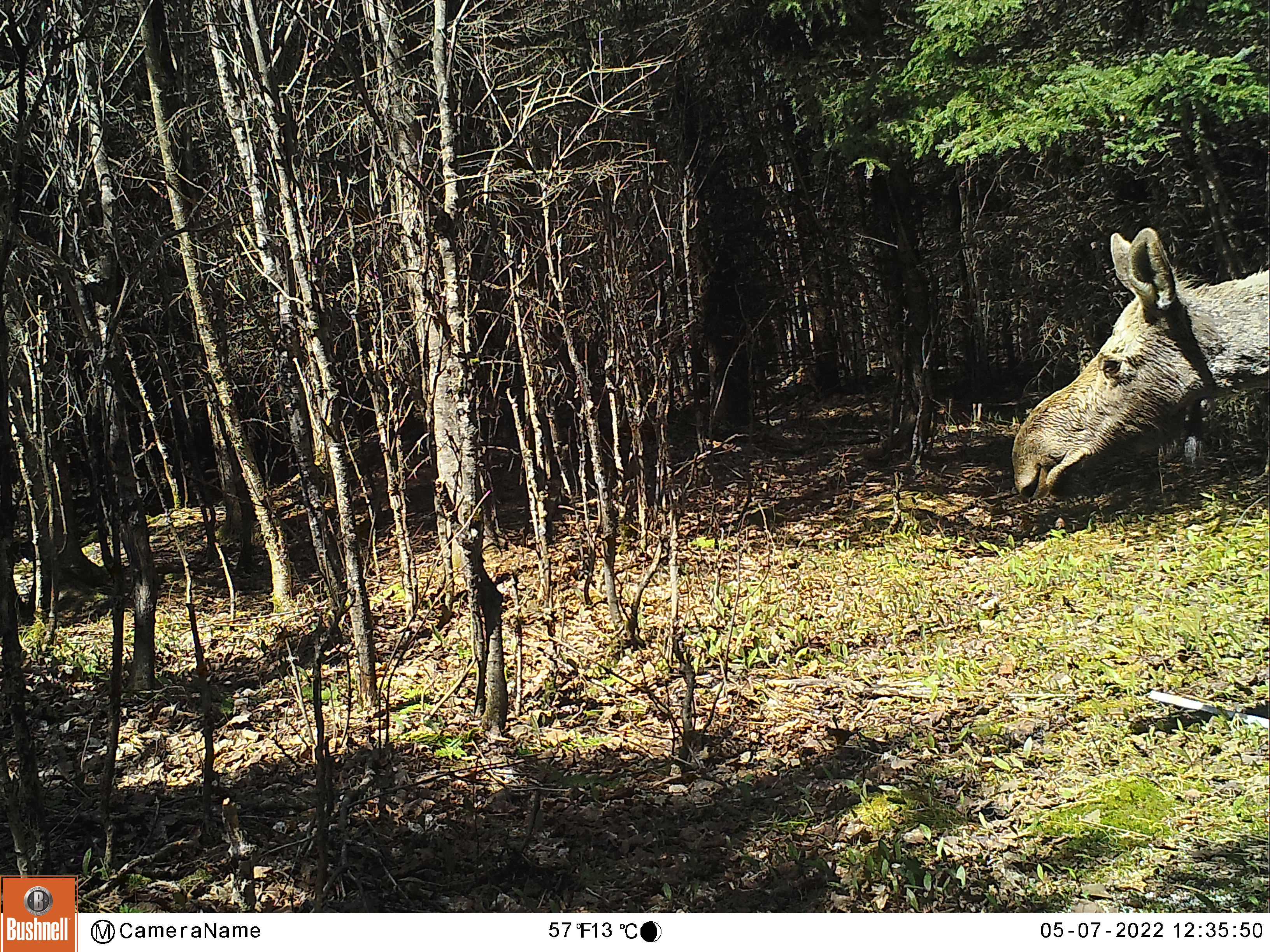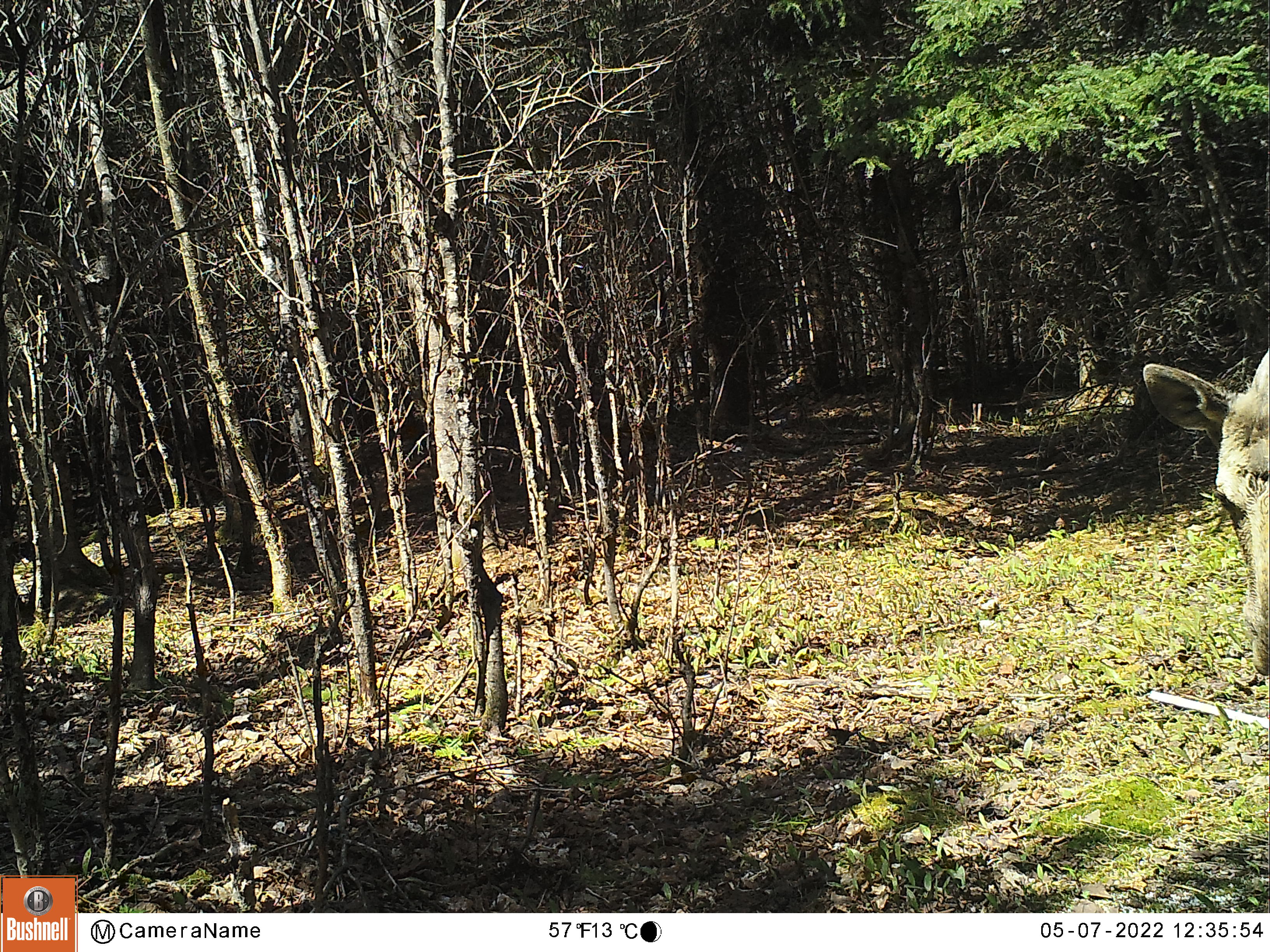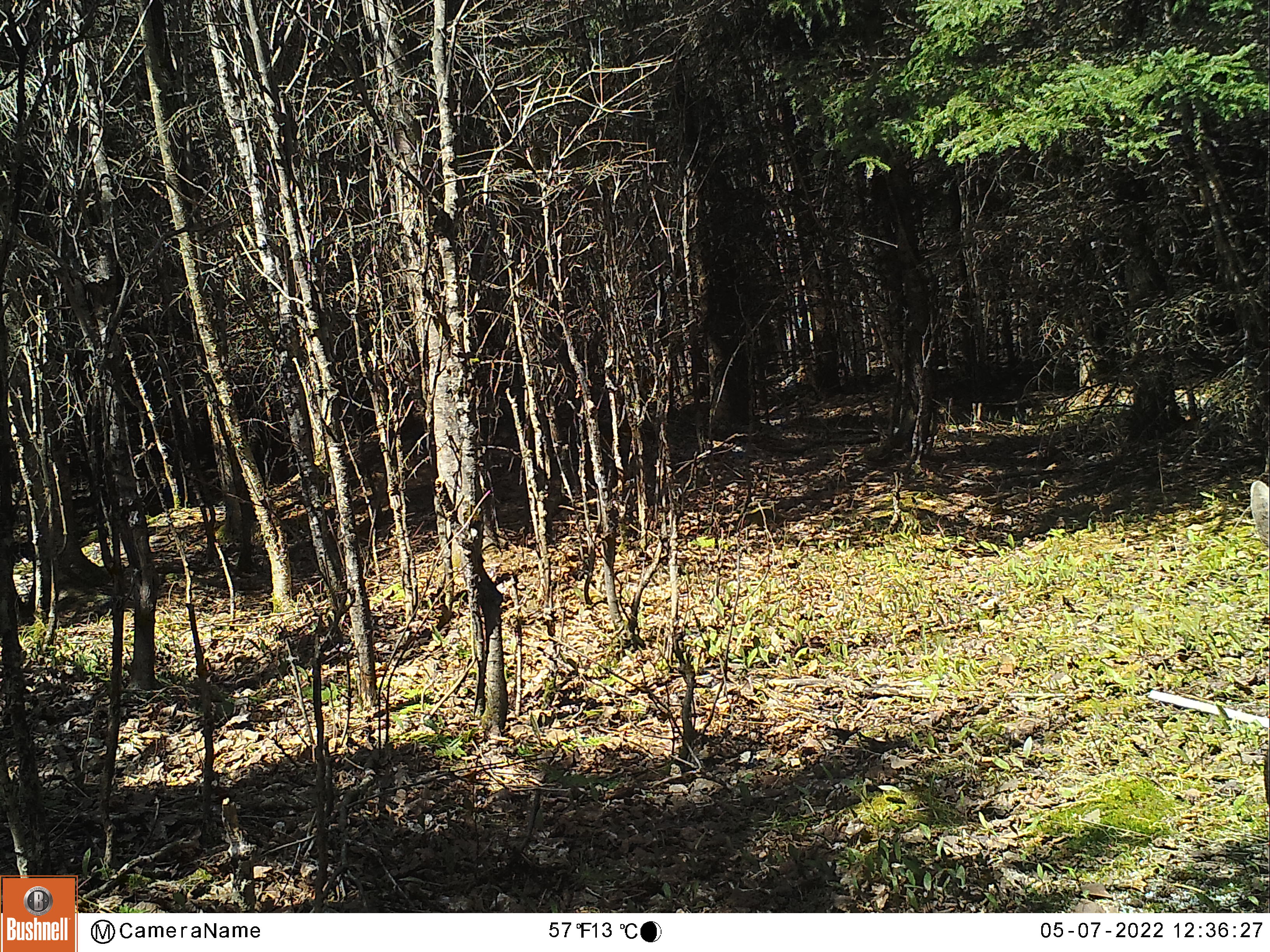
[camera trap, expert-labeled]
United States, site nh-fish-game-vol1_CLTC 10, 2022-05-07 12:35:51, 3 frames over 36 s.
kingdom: Animalia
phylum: Chordata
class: Mammalia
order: Artiodactyla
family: Cervidae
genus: Alces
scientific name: Alces alces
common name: moose